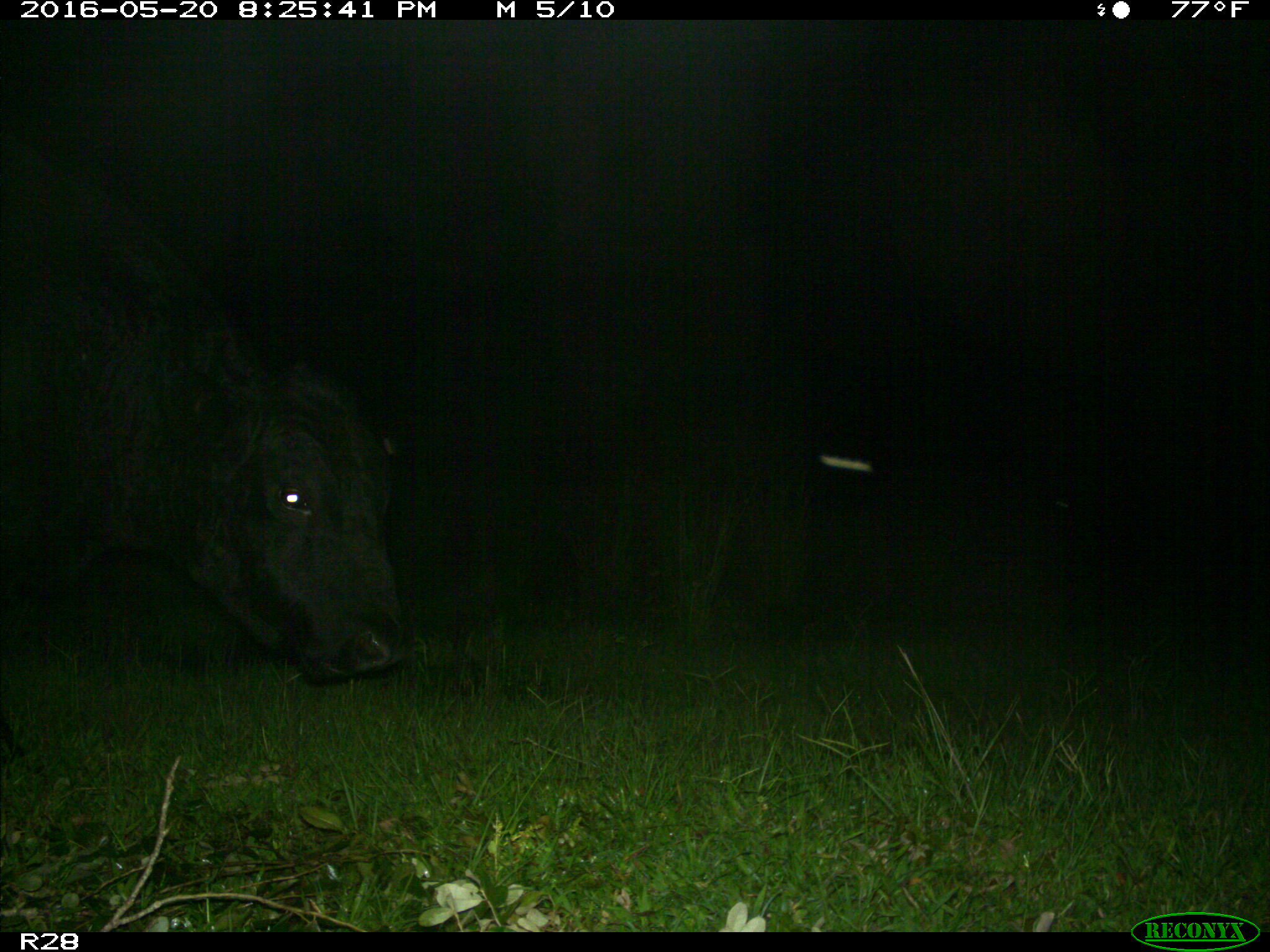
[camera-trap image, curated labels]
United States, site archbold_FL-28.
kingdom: Animalia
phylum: Chordata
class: Mammalia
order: Artiodactyla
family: Bovidae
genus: Bos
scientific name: Bos taurus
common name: domestic cow